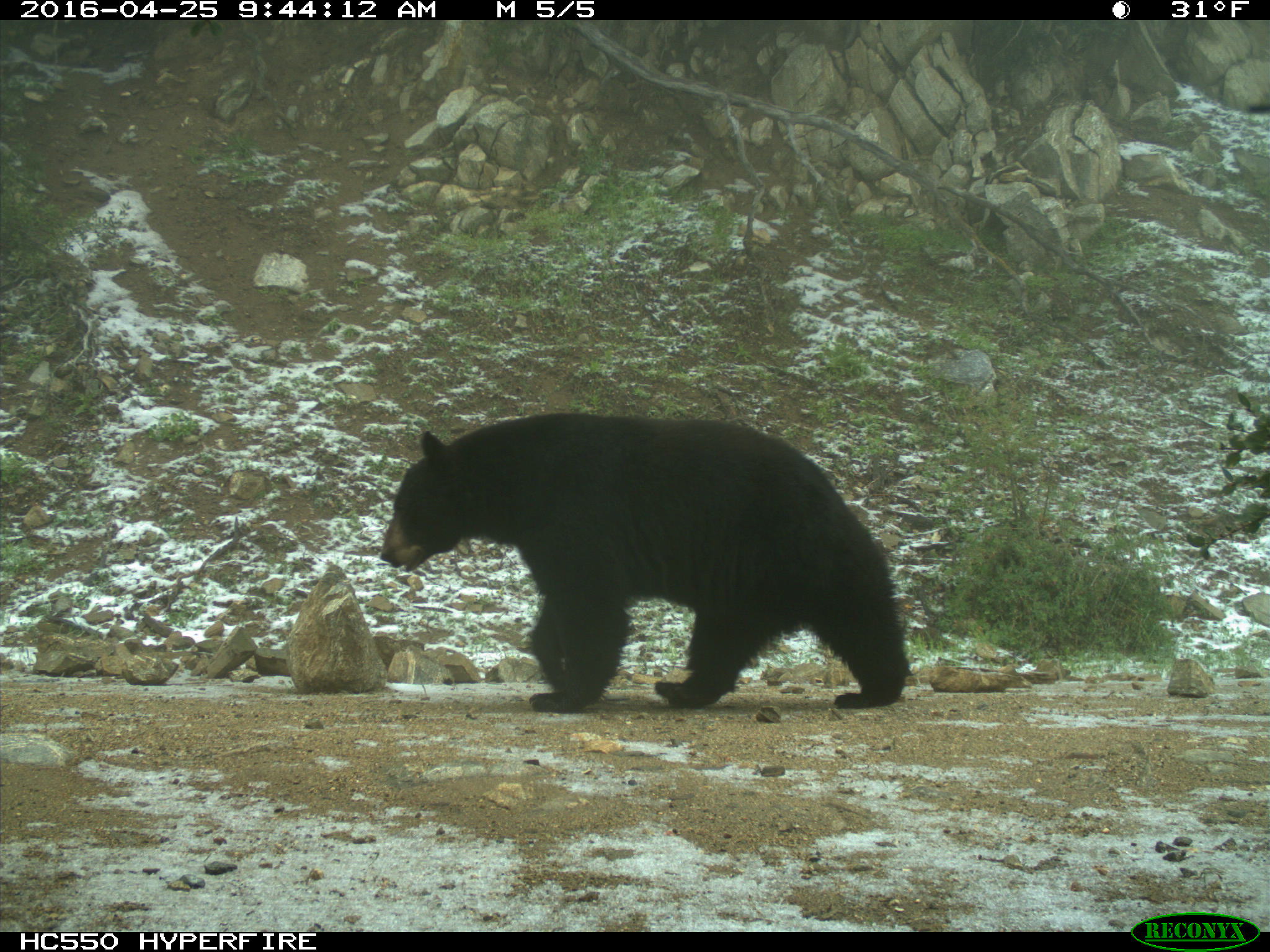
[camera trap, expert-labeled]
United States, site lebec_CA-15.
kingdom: Animalia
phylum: Chordata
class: Mammalia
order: Carnivora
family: Ursidae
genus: Ursus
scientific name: Ursus americanus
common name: american black bear